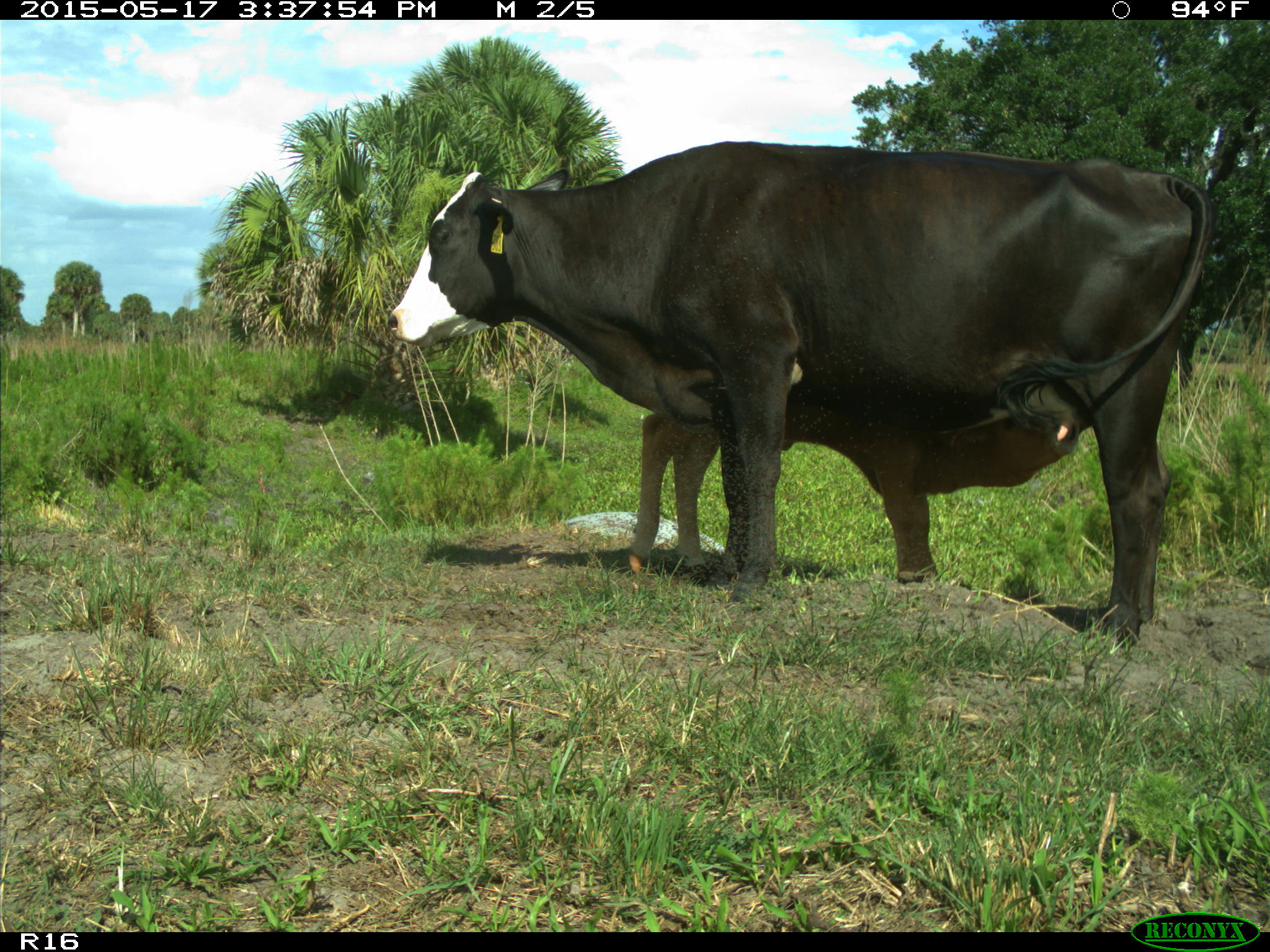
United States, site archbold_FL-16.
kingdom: Animalia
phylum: Chordata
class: Mammalia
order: Artiodactyla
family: Bovidae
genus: Bos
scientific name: Bos taurus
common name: domestic cow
Bos taurus (domestic cow).